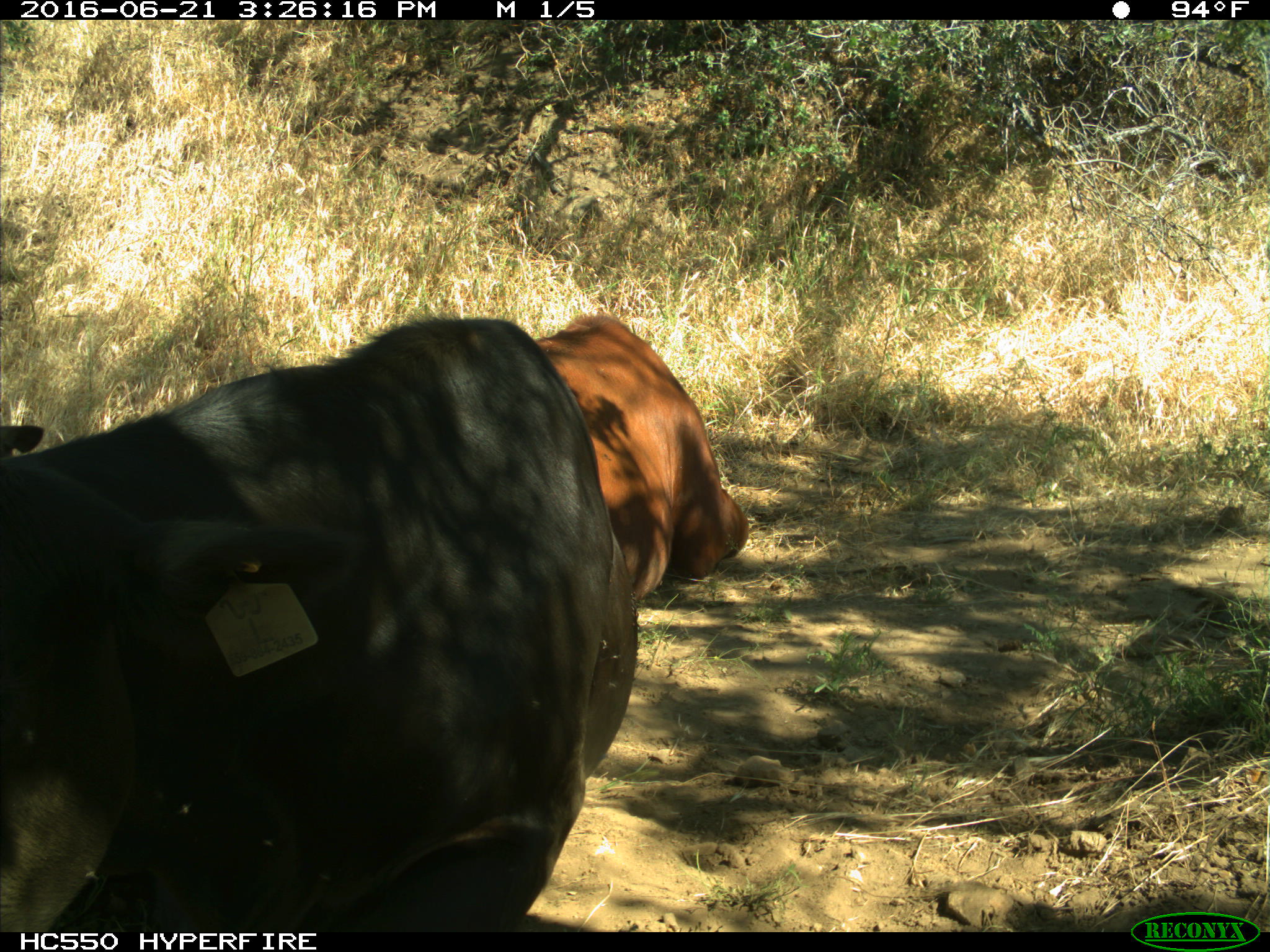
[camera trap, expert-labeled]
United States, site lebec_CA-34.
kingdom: Animalia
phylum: Chordata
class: Mammalia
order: Artiodactyla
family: Bovidae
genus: Bos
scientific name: Bos taurus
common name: domestic cow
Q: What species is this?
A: Bos taurus (domestic cow).